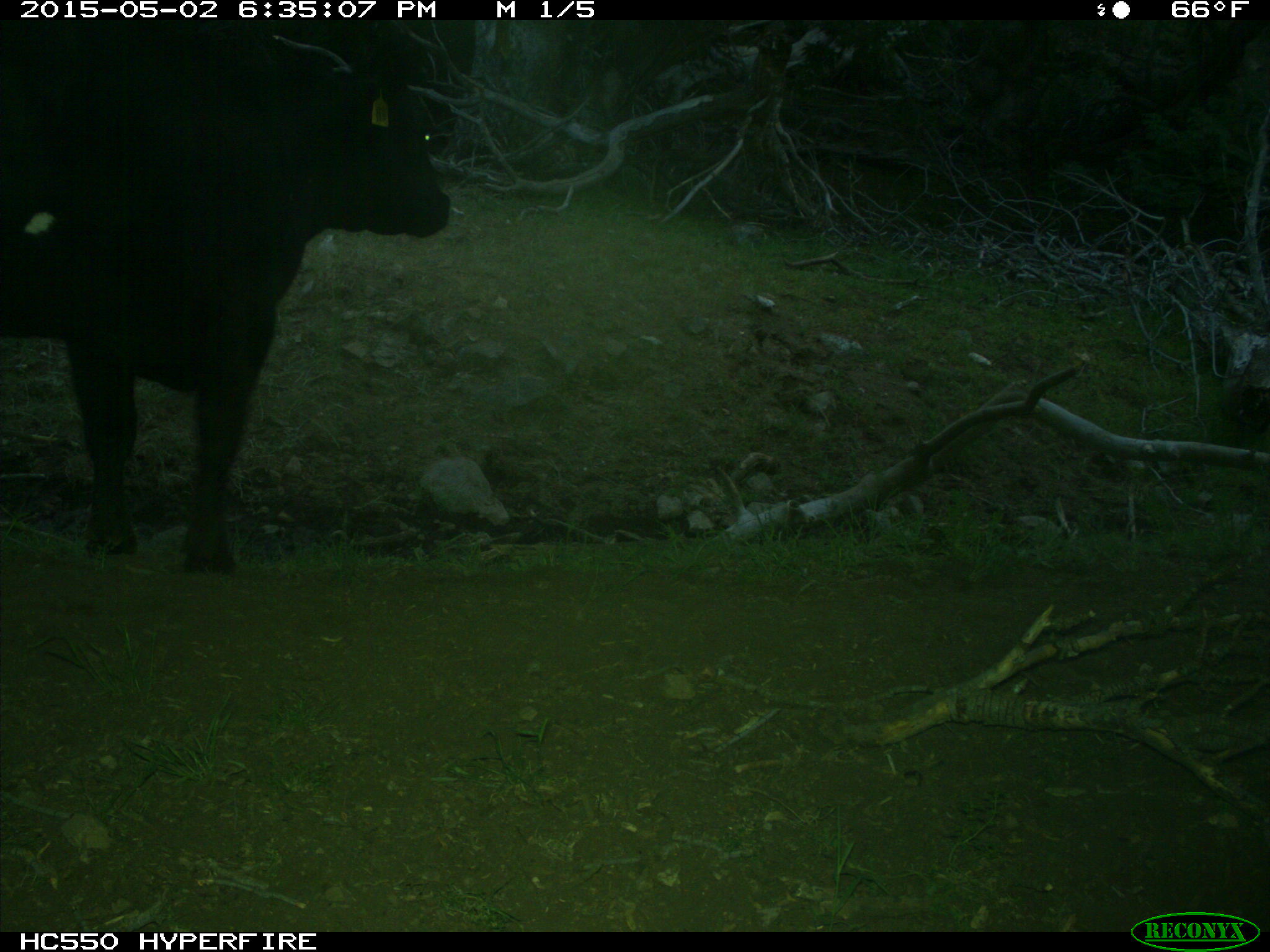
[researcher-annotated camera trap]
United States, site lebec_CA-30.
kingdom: Animalia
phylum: Chordata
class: Mammalia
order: Artiodactyla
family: Bovidae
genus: Bos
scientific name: Bos taurus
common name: domestic cow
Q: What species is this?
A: Bos taurus (domestic cow).